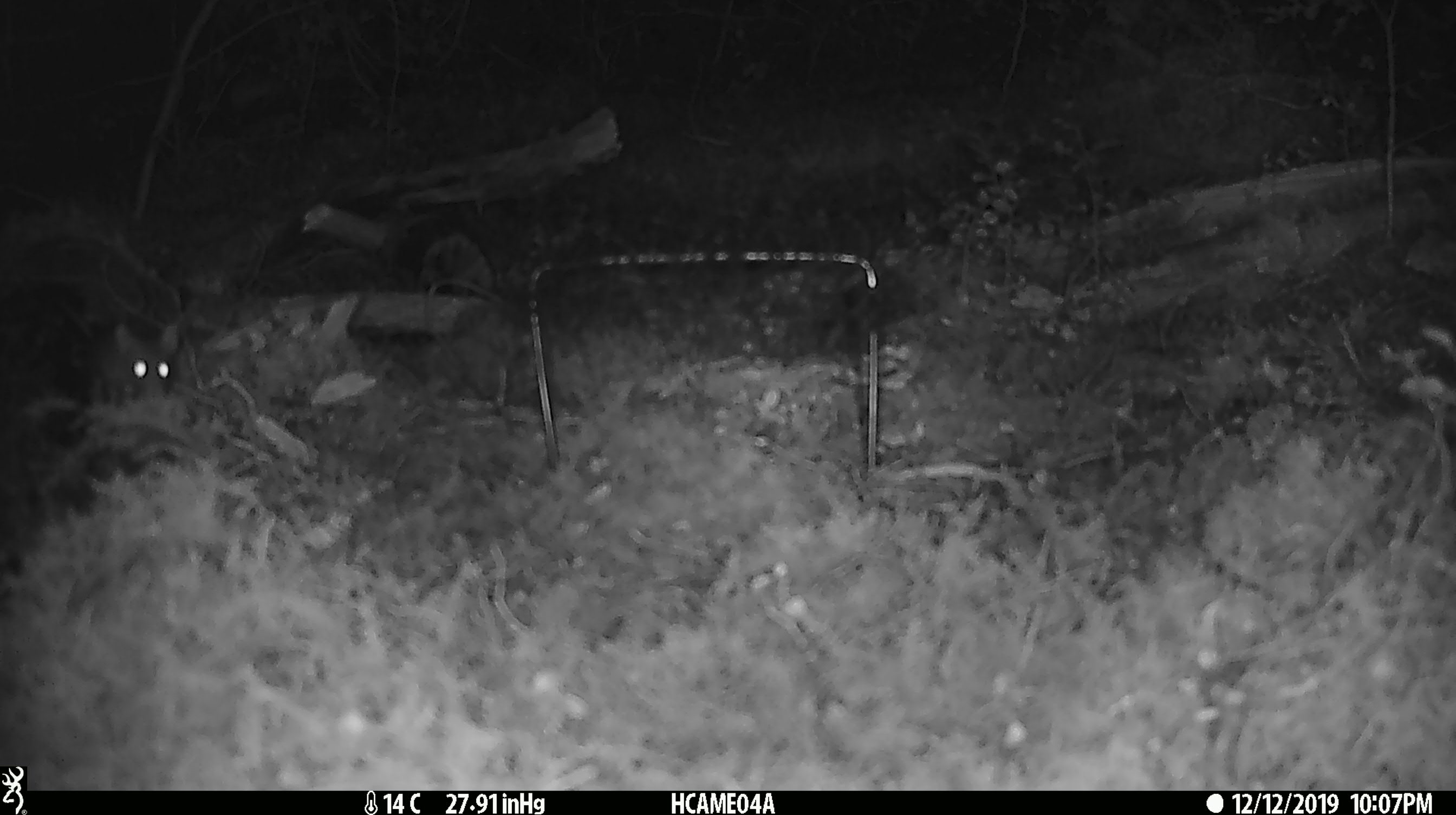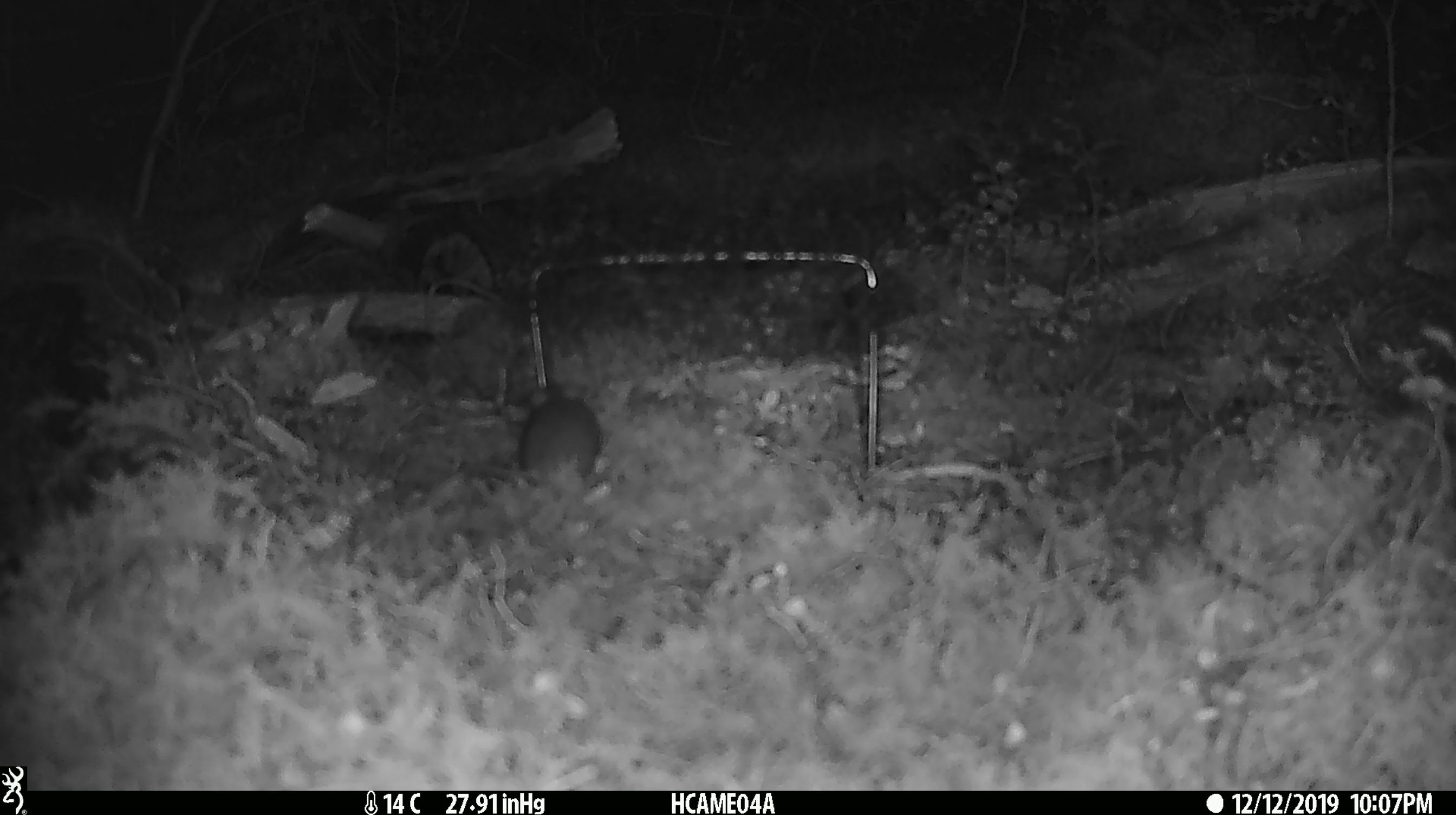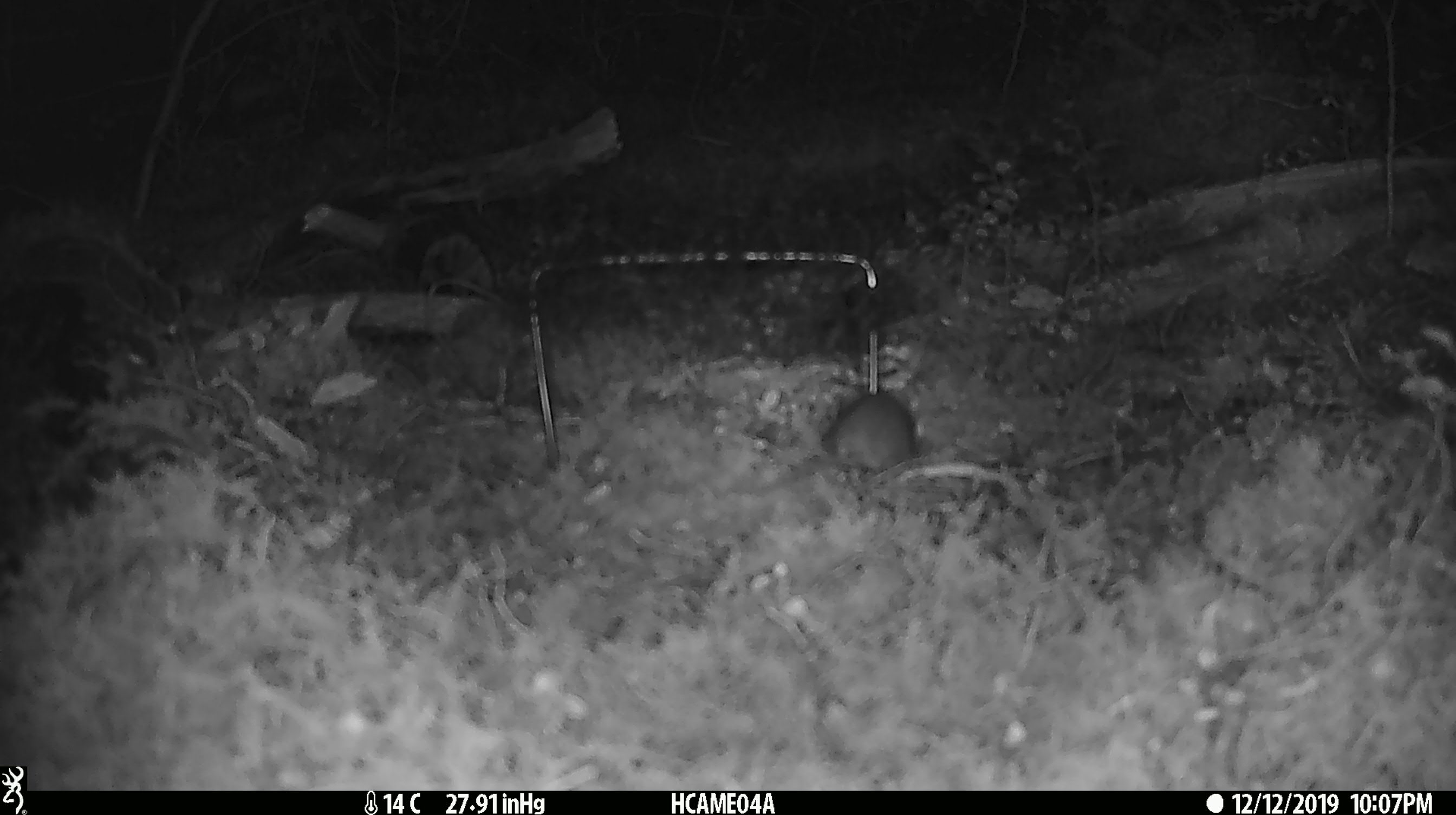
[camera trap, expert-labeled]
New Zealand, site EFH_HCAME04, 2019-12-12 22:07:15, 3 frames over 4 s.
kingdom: Animalia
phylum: Chordata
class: Mammalia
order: Rodentia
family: Muridae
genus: Mus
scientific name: Mus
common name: mouse